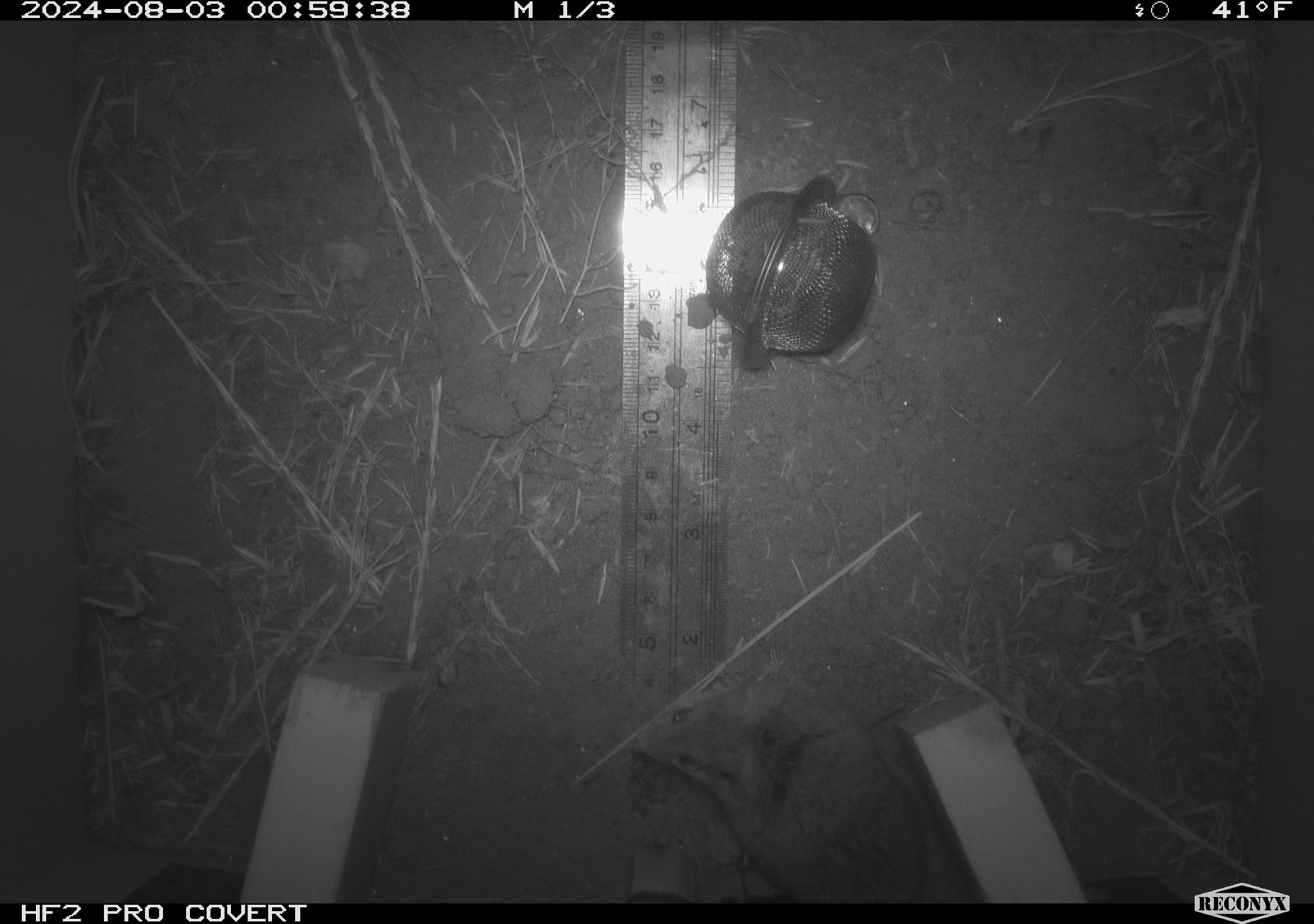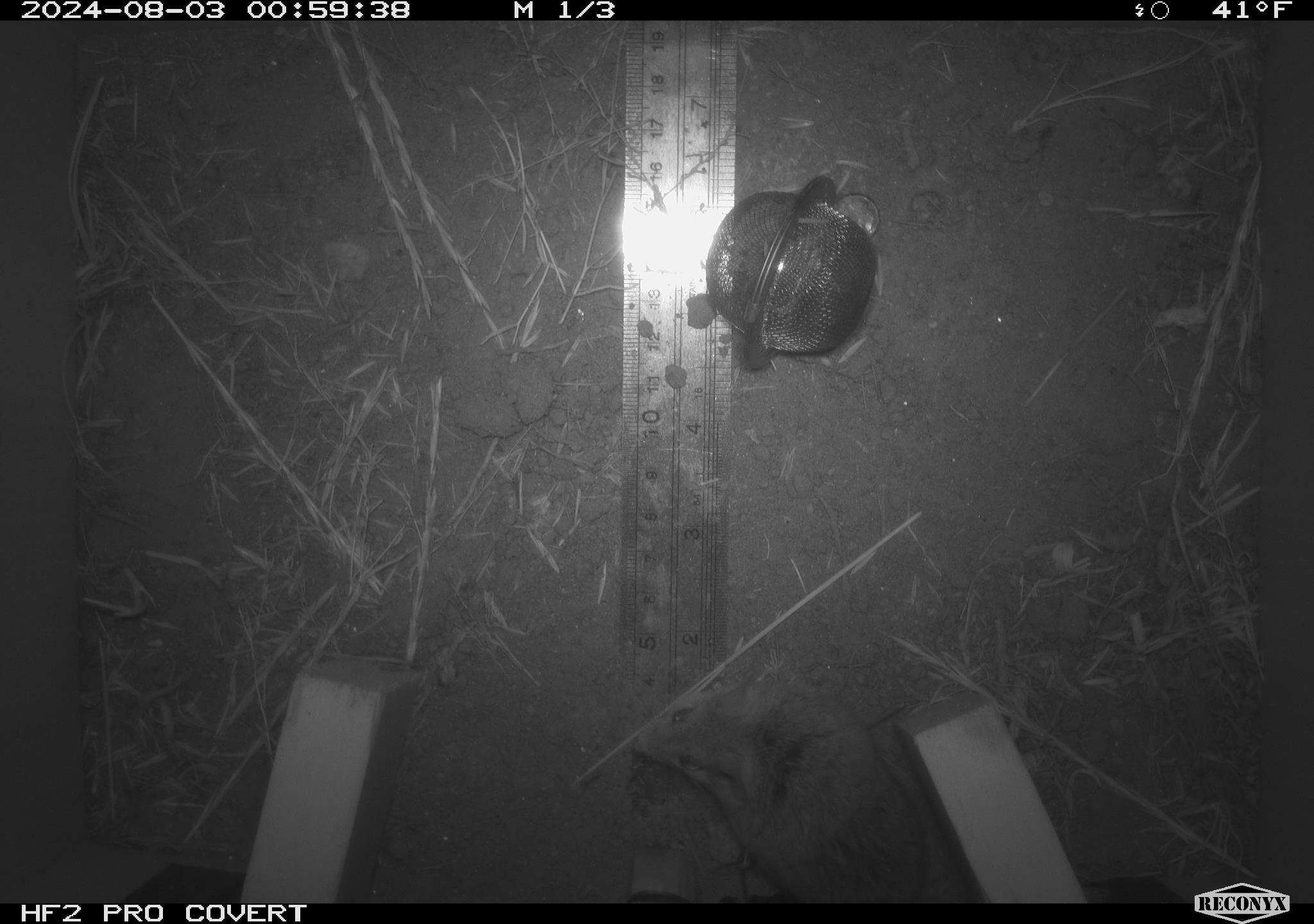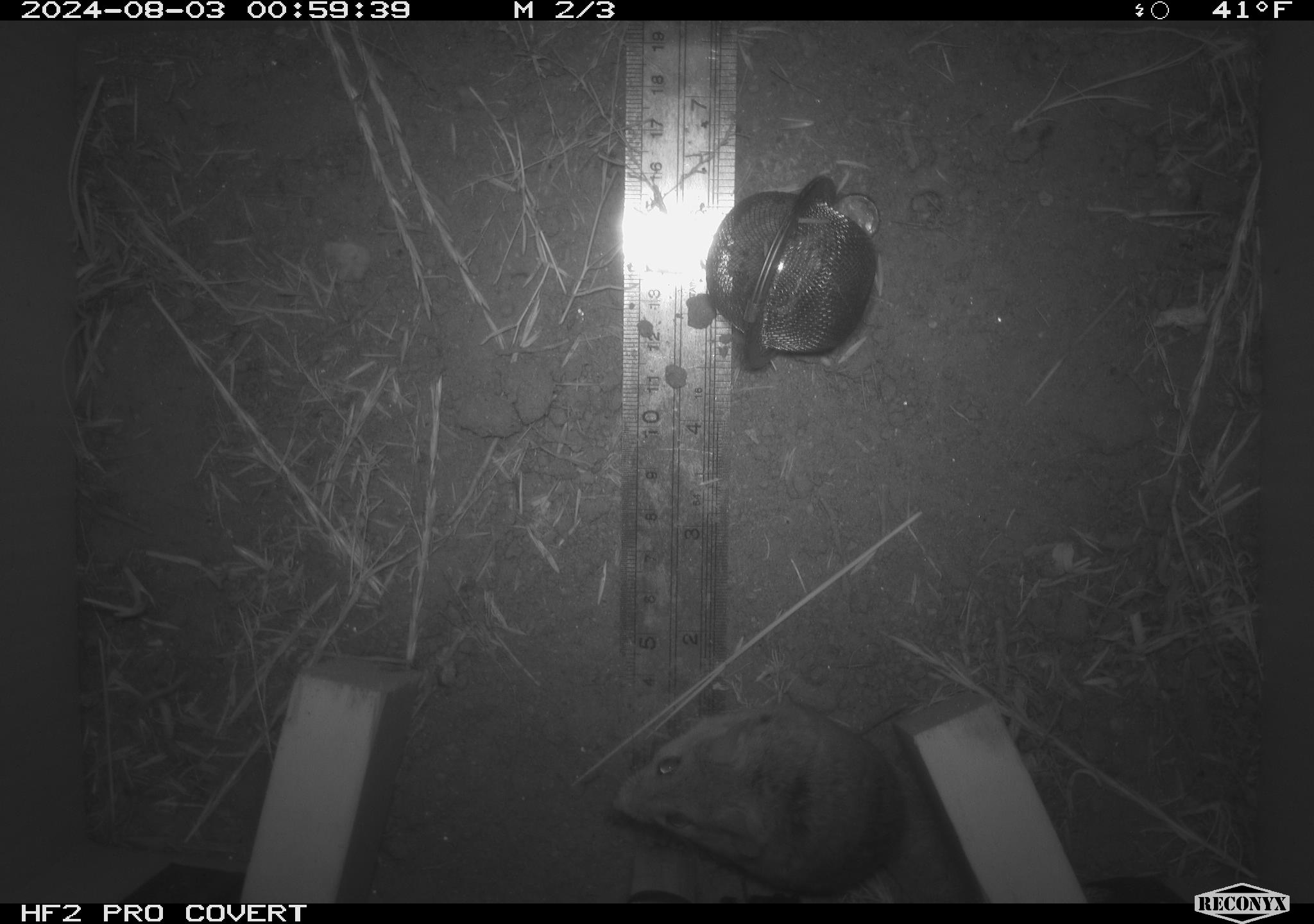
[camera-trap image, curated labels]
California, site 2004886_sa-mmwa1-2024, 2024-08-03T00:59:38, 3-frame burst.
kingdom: Animalia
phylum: Chordata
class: Mammalia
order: Rodentia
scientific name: Rodentia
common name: mouse species